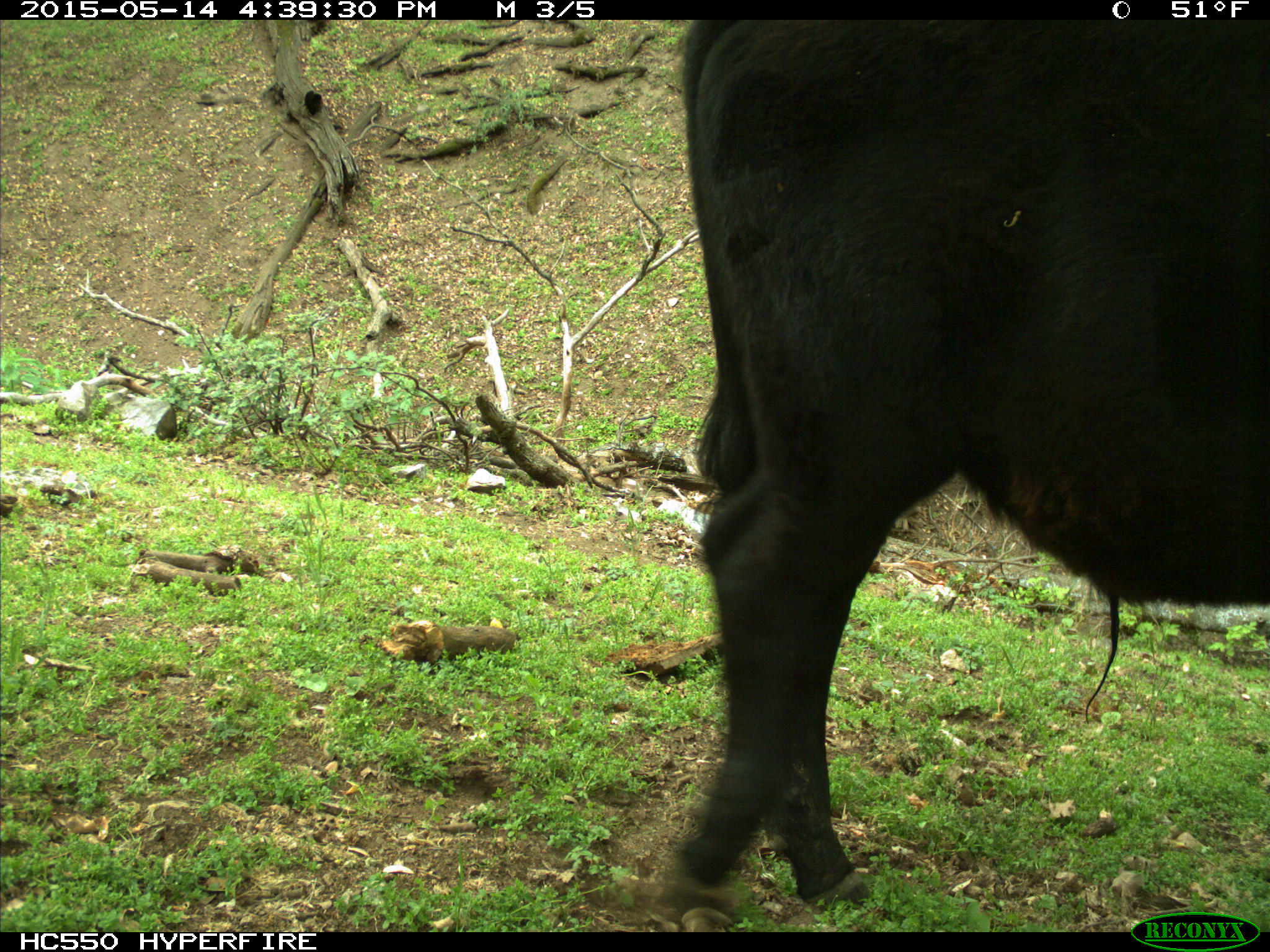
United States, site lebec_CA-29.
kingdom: Animalia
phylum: Chordata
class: Mammalia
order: Artiodactyla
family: Bovidae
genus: Bos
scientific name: Bos taurus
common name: domestic cow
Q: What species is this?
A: Bos taurus (domestic cow).